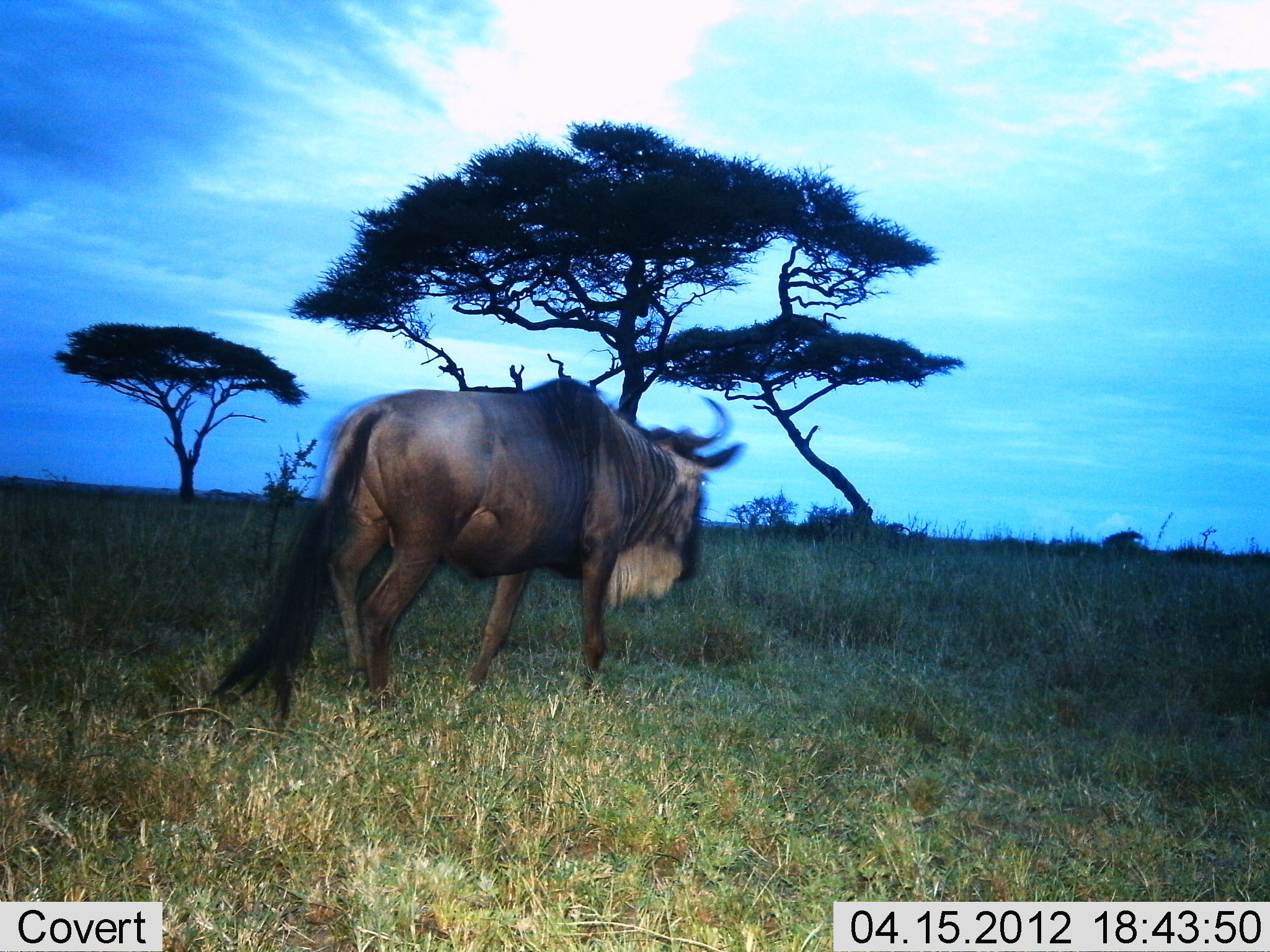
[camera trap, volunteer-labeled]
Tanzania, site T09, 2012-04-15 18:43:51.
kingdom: Animalia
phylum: Chordata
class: Mammalia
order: Artiodactyla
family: Bovidae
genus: Connochaetes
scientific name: Connochaetes taurinus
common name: blue wildebeest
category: wildebeest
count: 1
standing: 14%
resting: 0%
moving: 90%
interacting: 0%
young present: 0%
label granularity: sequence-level